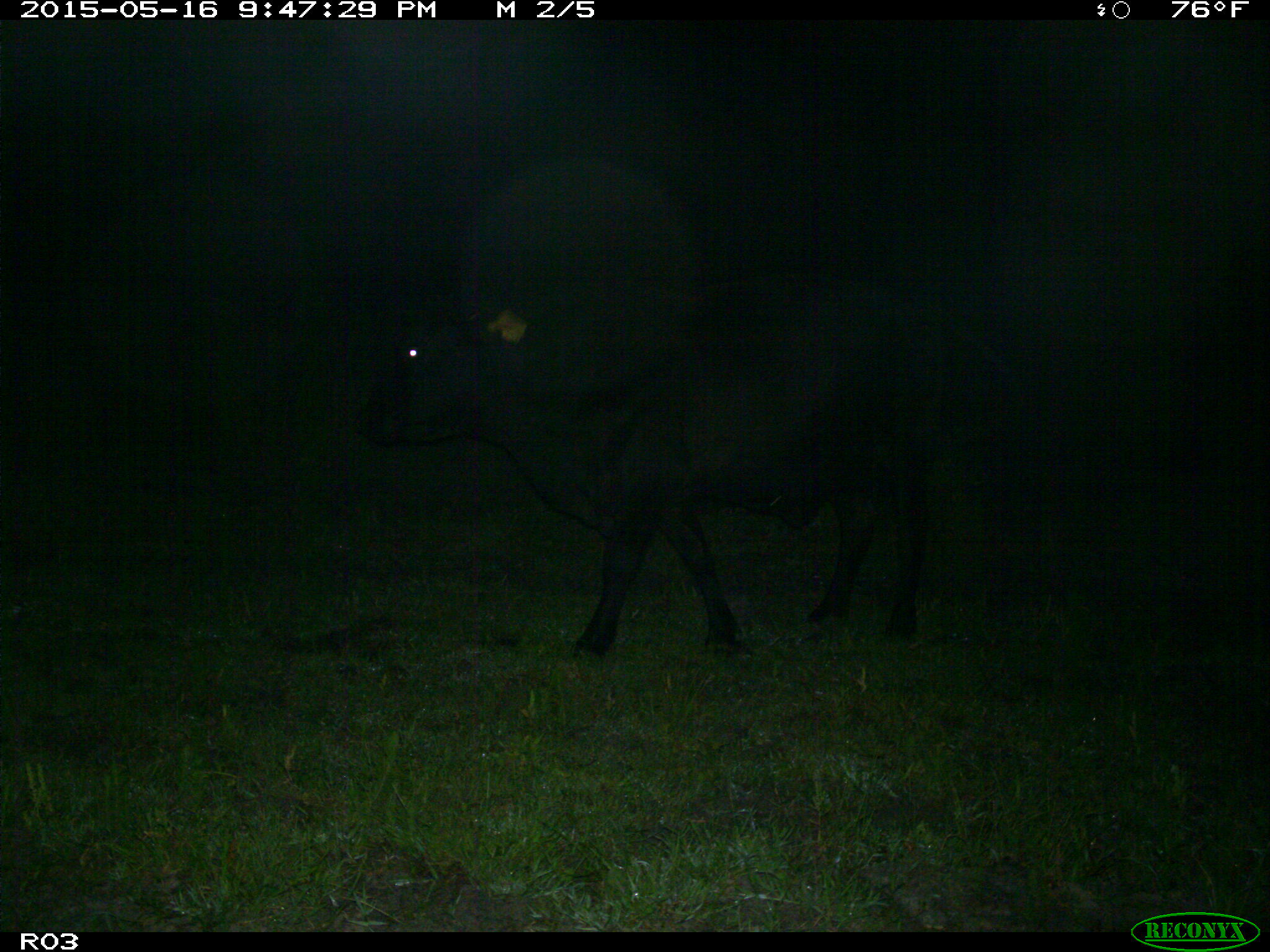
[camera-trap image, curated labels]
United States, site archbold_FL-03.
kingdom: Animalia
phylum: Chordata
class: Mammalia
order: Artiodactyla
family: Bovidae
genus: Bos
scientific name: Bos taurus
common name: domestic cow